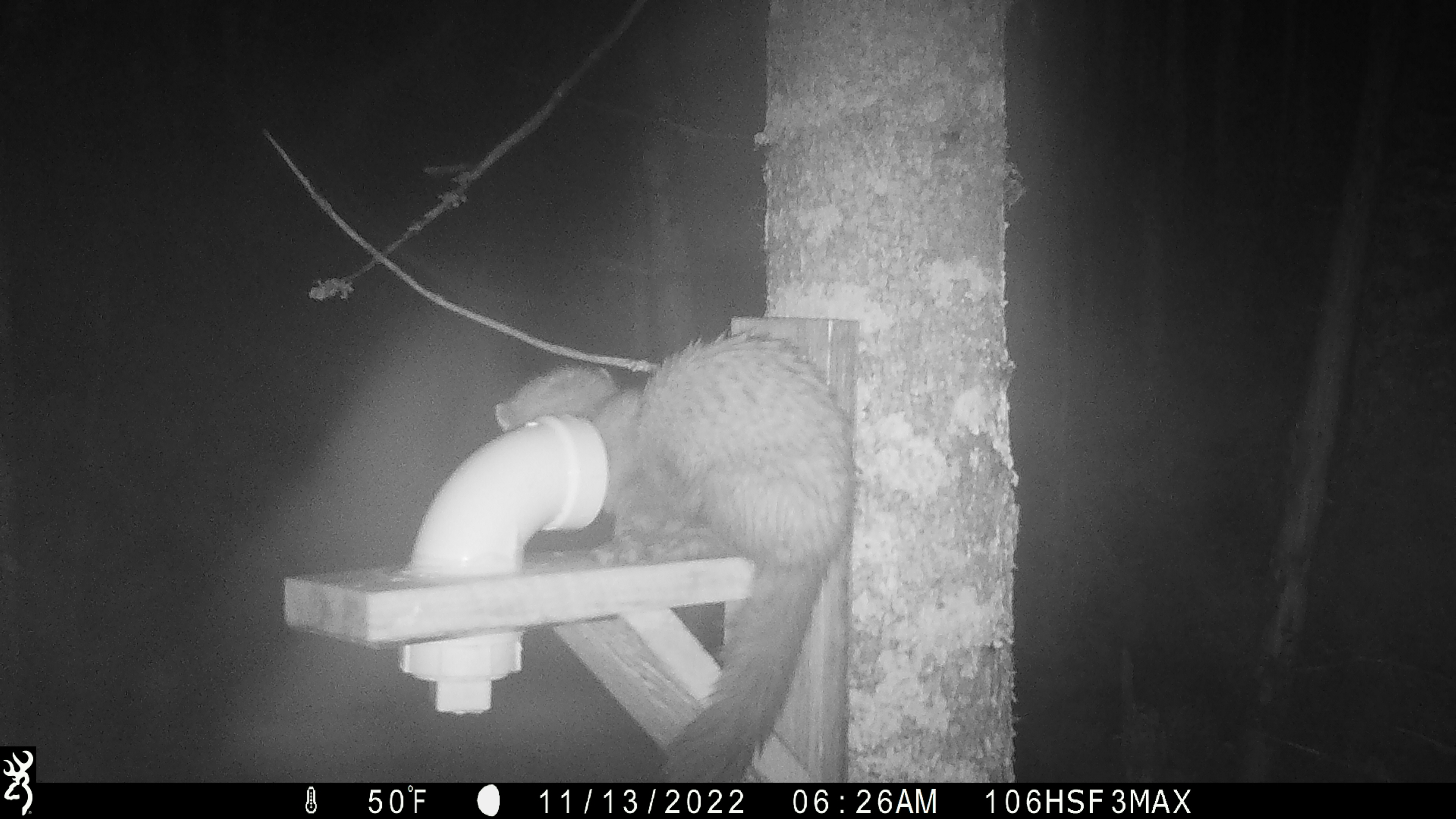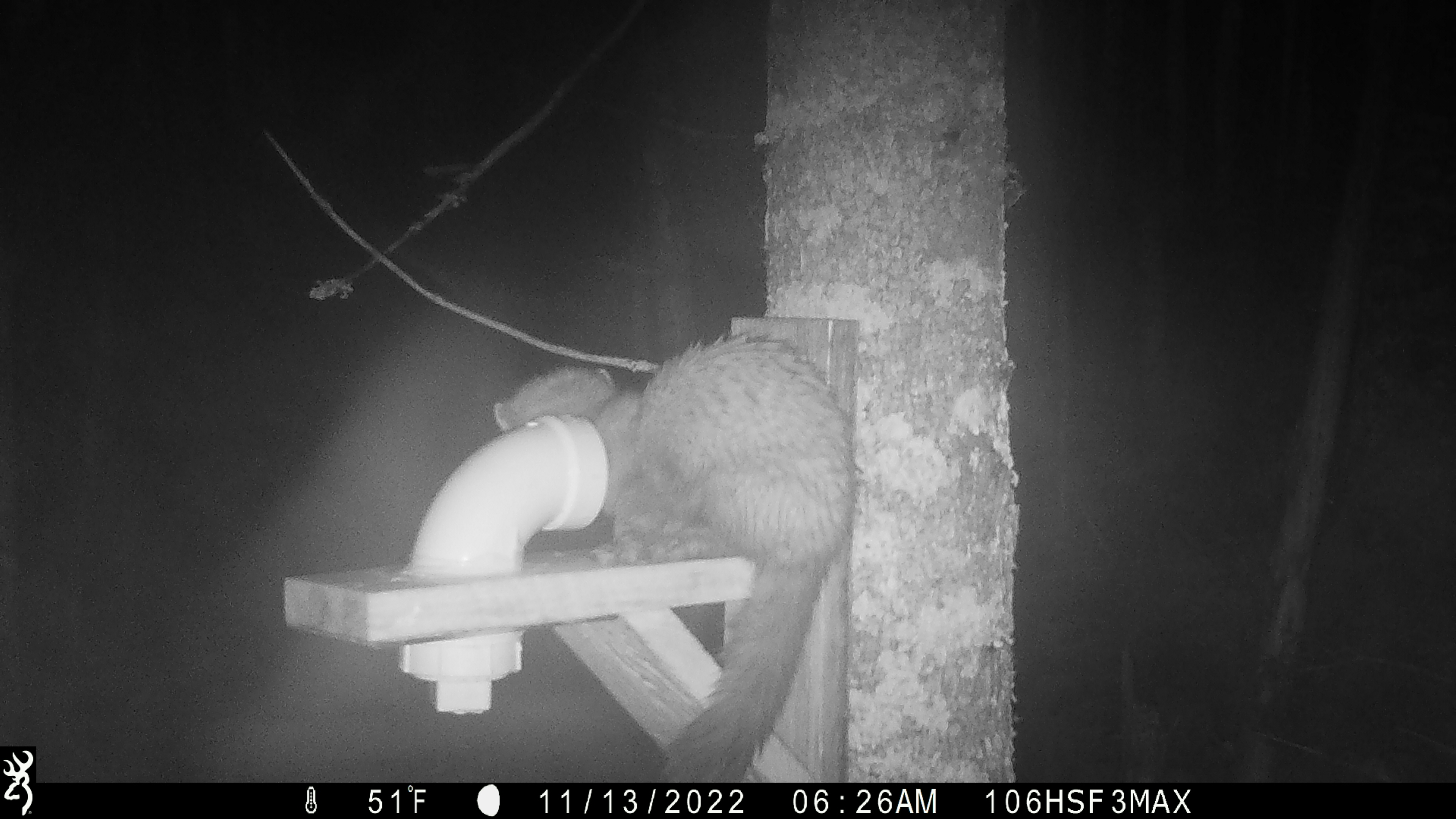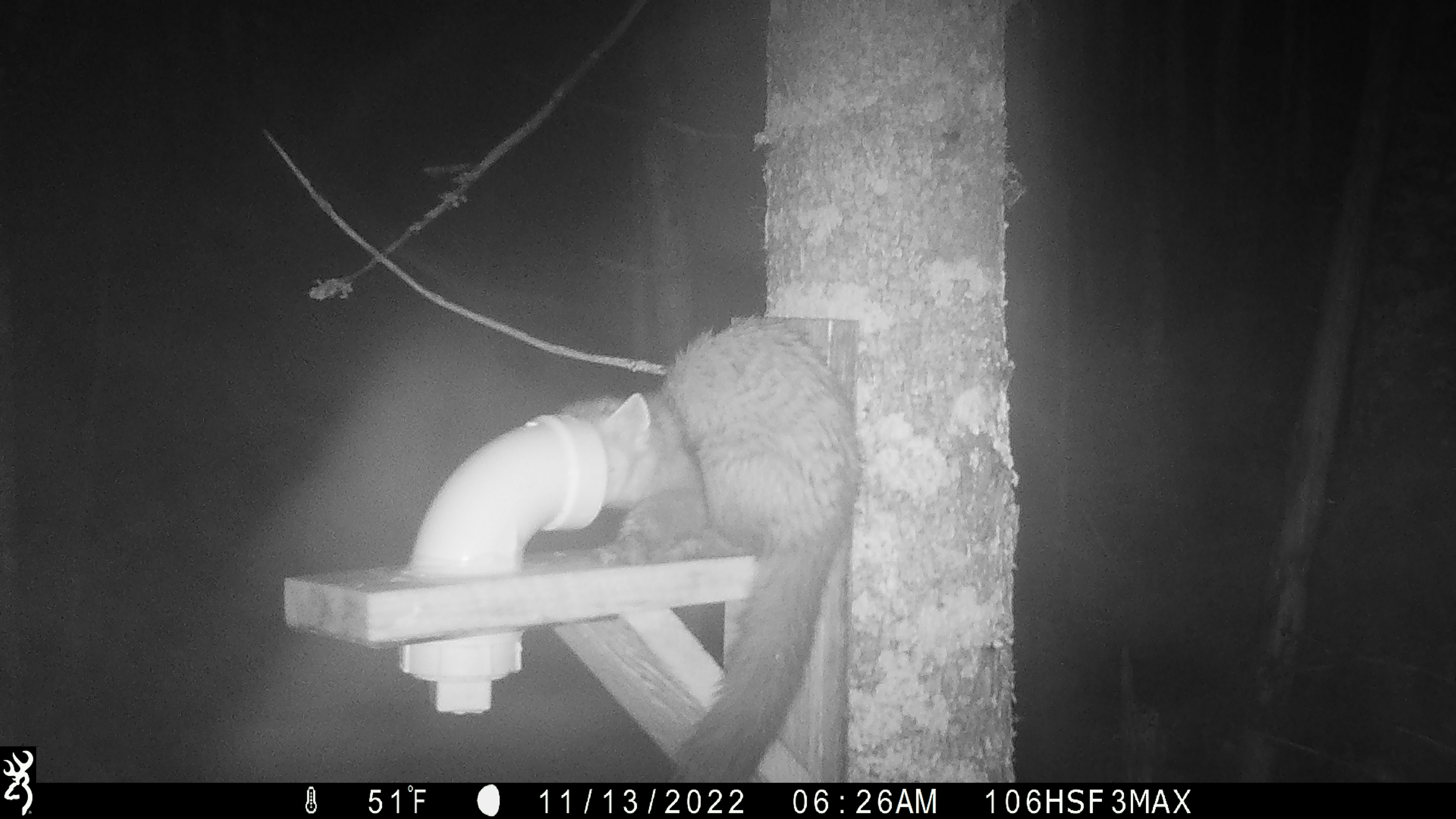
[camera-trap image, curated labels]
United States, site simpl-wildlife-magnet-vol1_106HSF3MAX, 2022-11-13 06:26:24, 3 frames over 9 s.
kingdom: Animalia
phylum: Chordata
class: Mammalia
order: Carnivora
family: Mustelidae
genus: Martes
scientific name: Martes americana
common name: american marten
American marten (Martes americana).